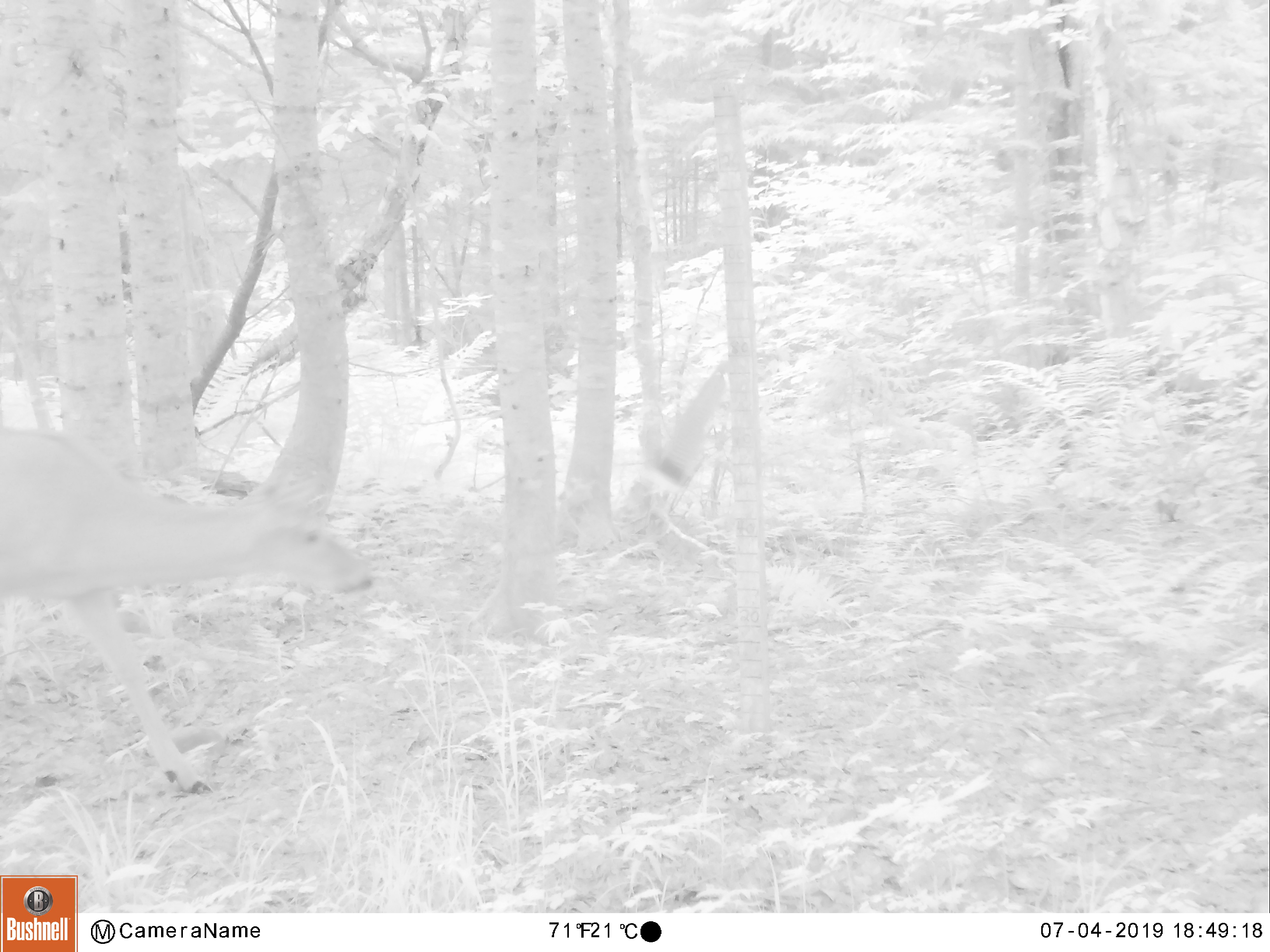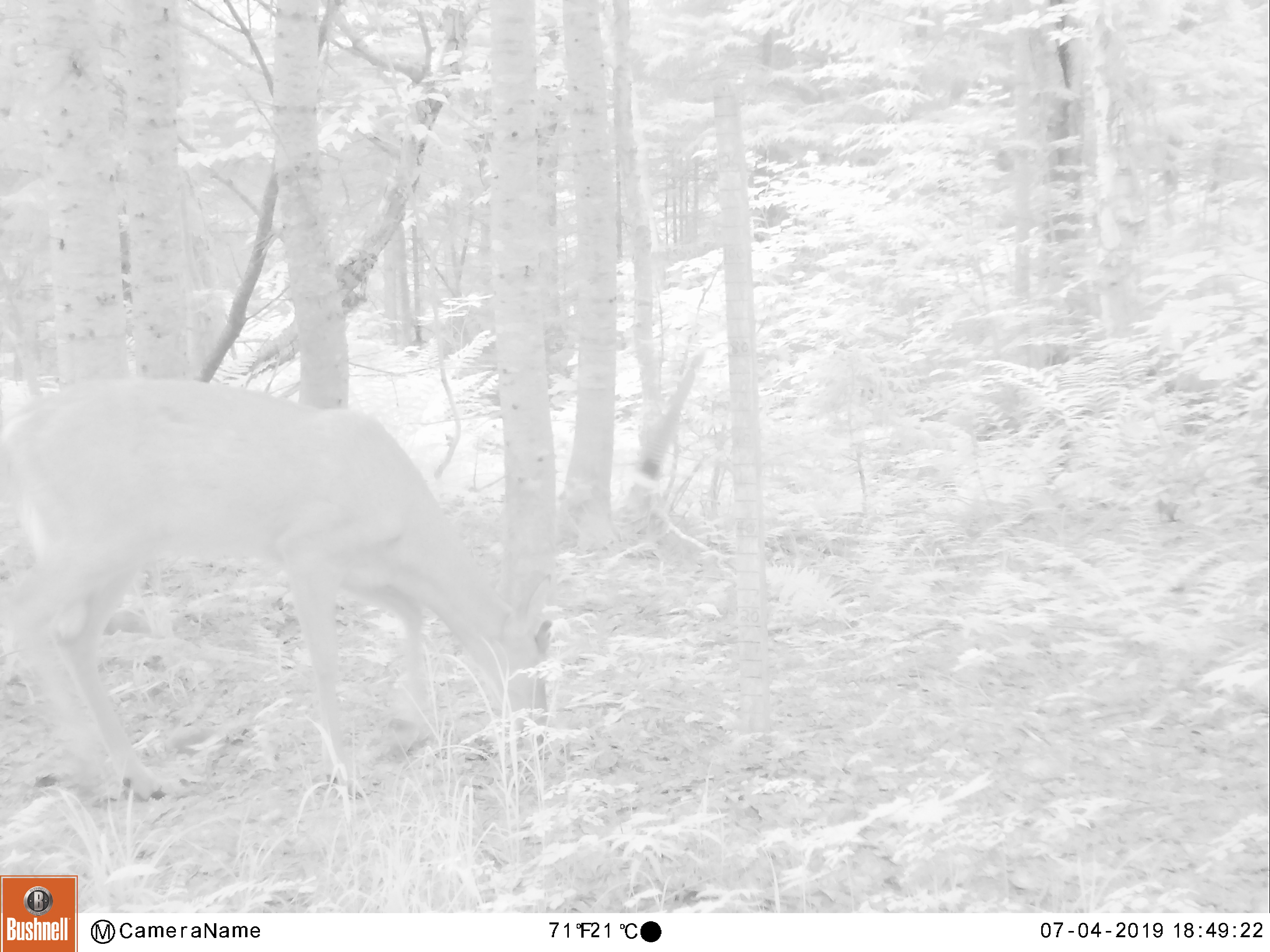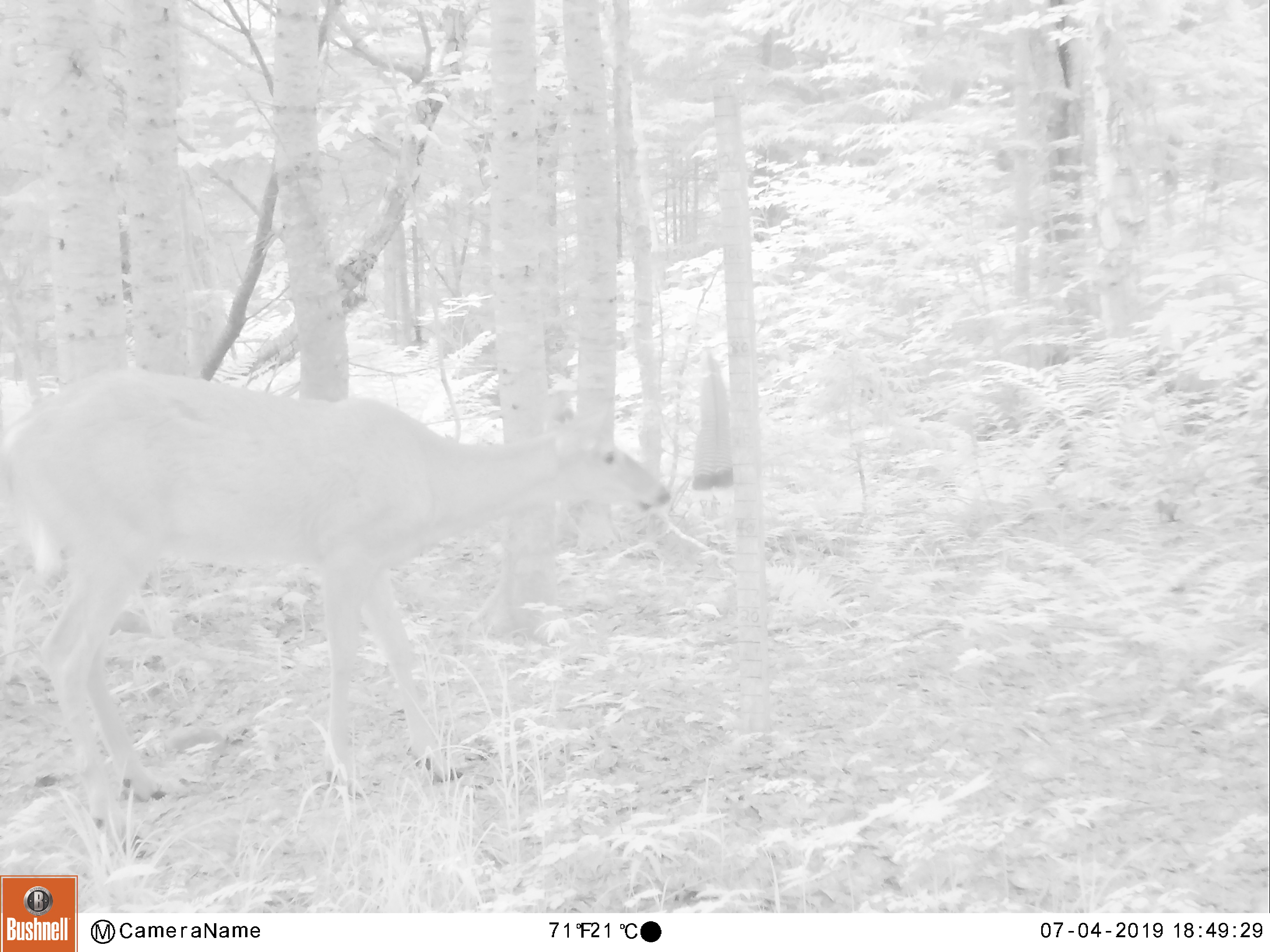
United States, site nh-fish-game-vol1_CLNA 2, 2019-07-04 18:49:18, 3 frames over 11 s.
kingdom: Animalia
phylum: Chordata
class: Mammalia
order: Artiodactyla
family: Cervidae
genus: Odocoileus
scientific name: Odocoileus virginianus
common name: white-tailed deer